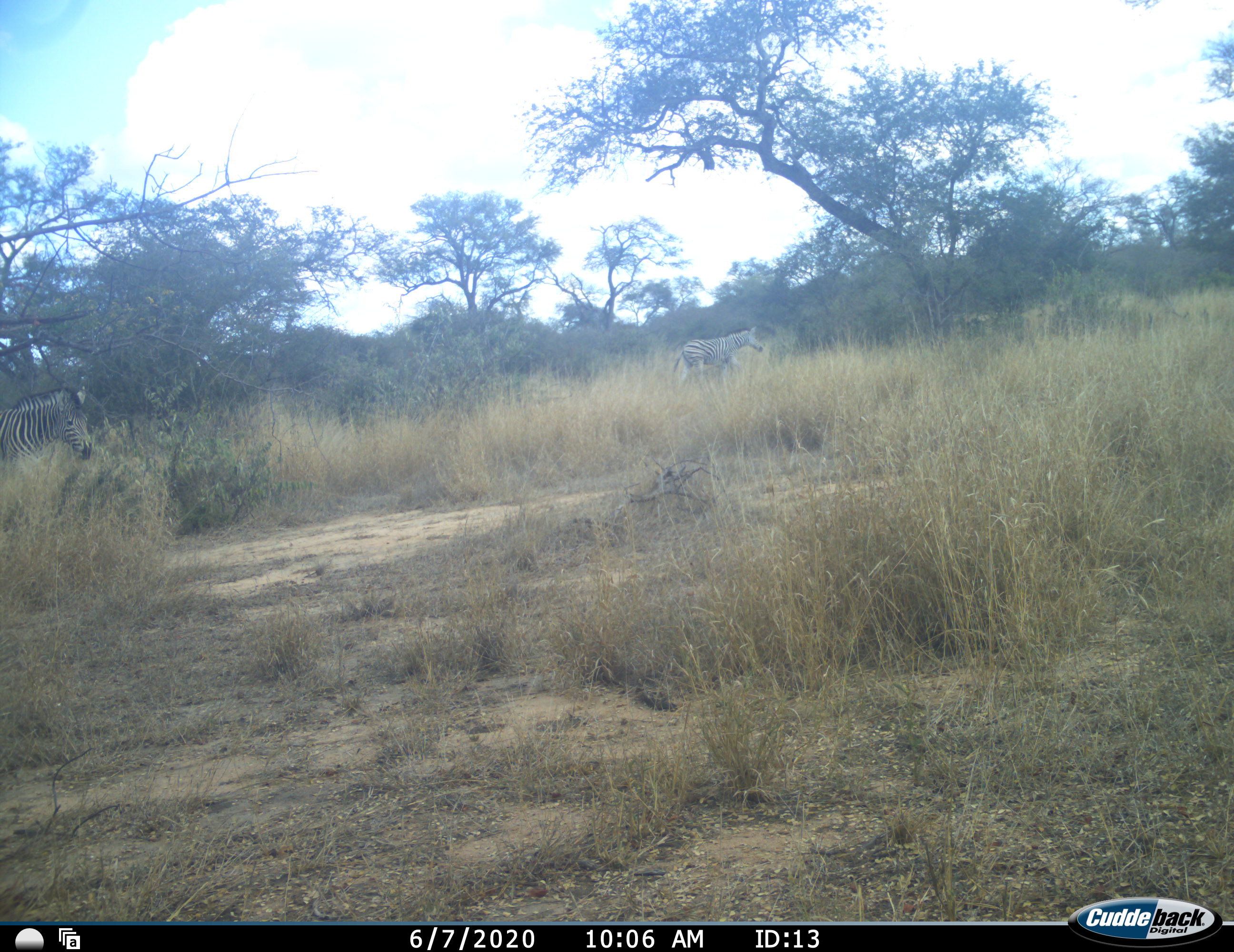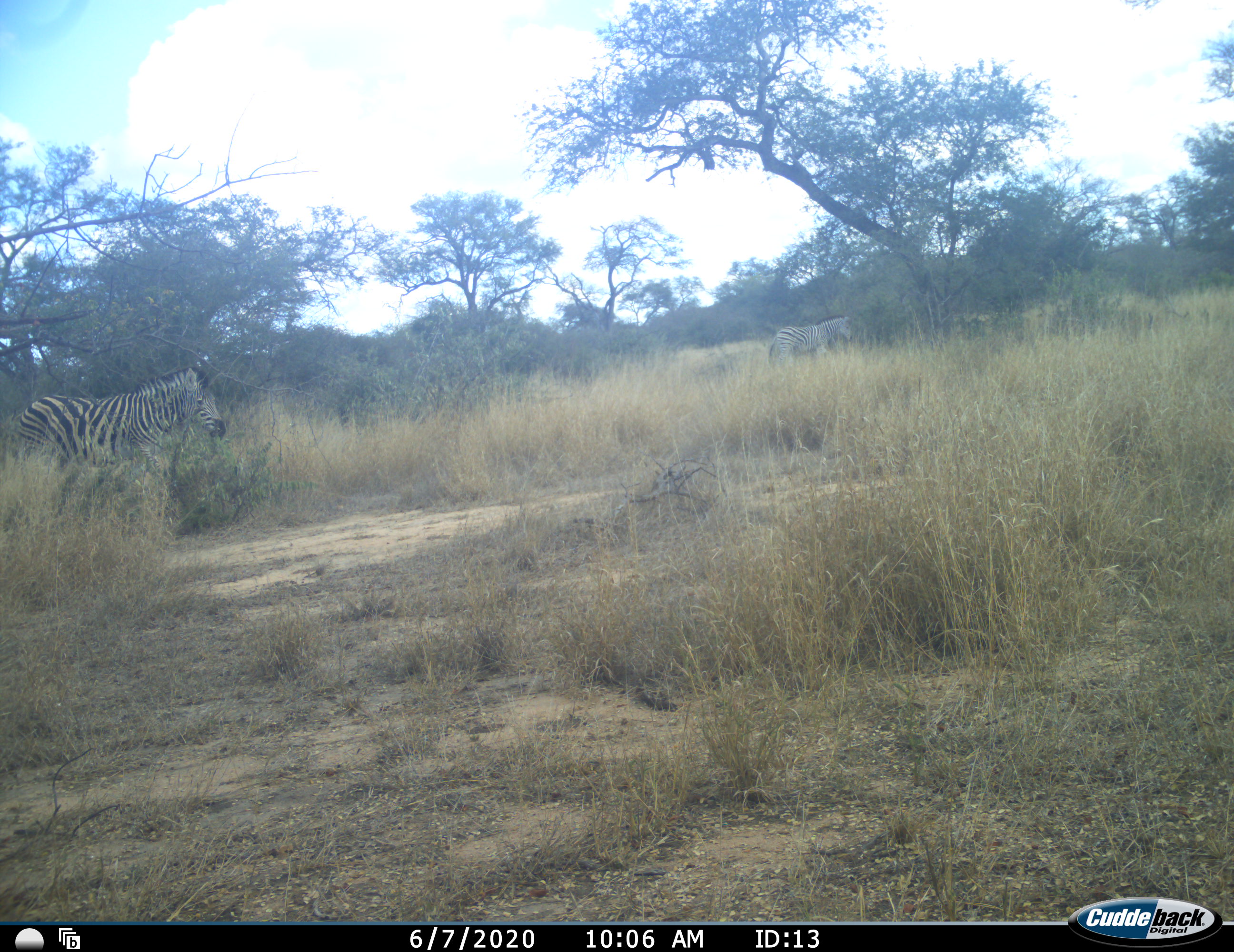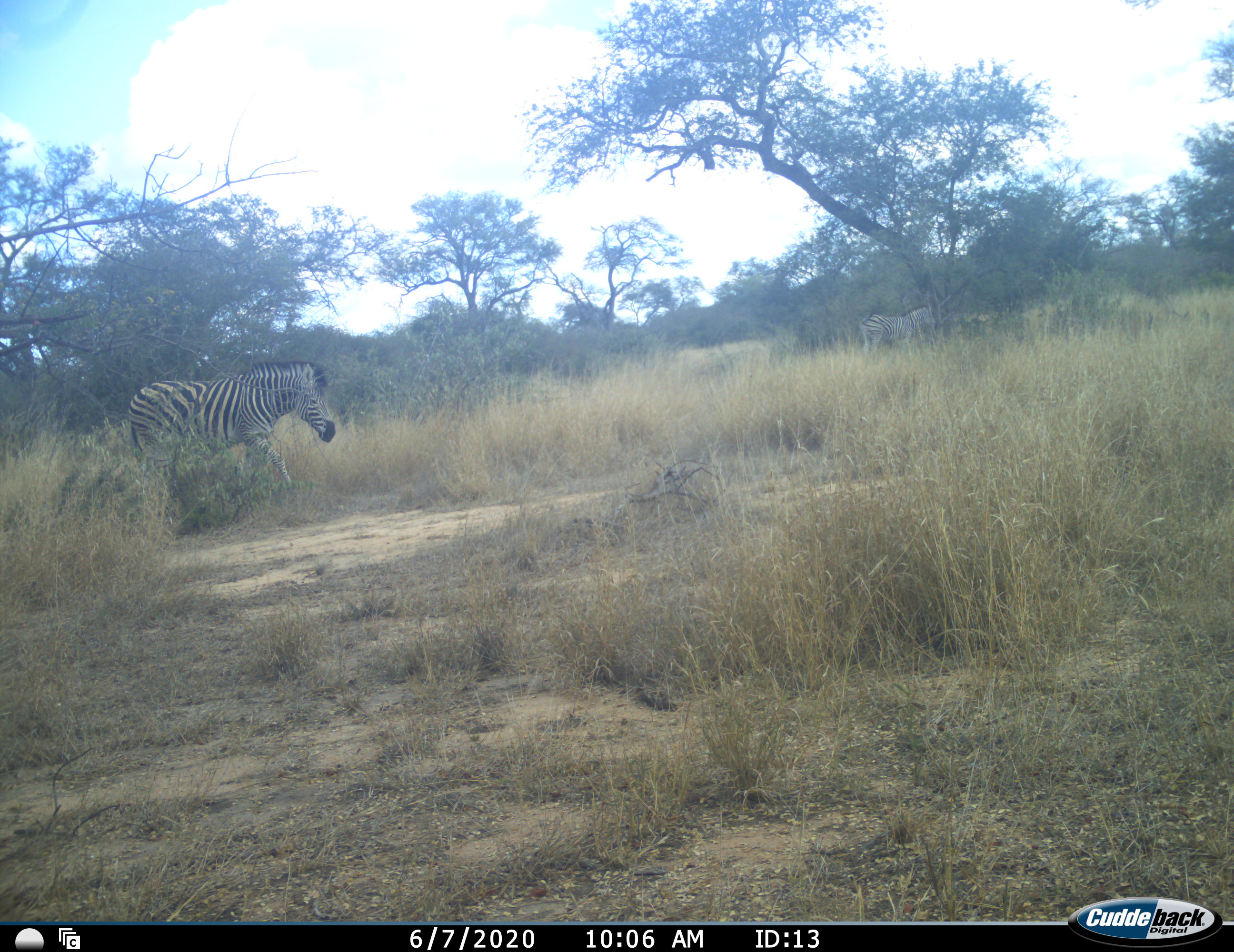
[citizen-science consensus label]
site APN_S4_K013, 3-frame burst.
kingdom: Animalia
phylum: Chordata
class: Mammalia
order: Perissodactyla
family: Equidae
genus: Equus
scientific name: Equus quagga burchellii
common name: burchell's zebra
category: zebraburchells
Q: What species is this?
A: Zebraburchells (burchell's zebra) (Equus quagga burchellii).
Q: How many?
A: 2.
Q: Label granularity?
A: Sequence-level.